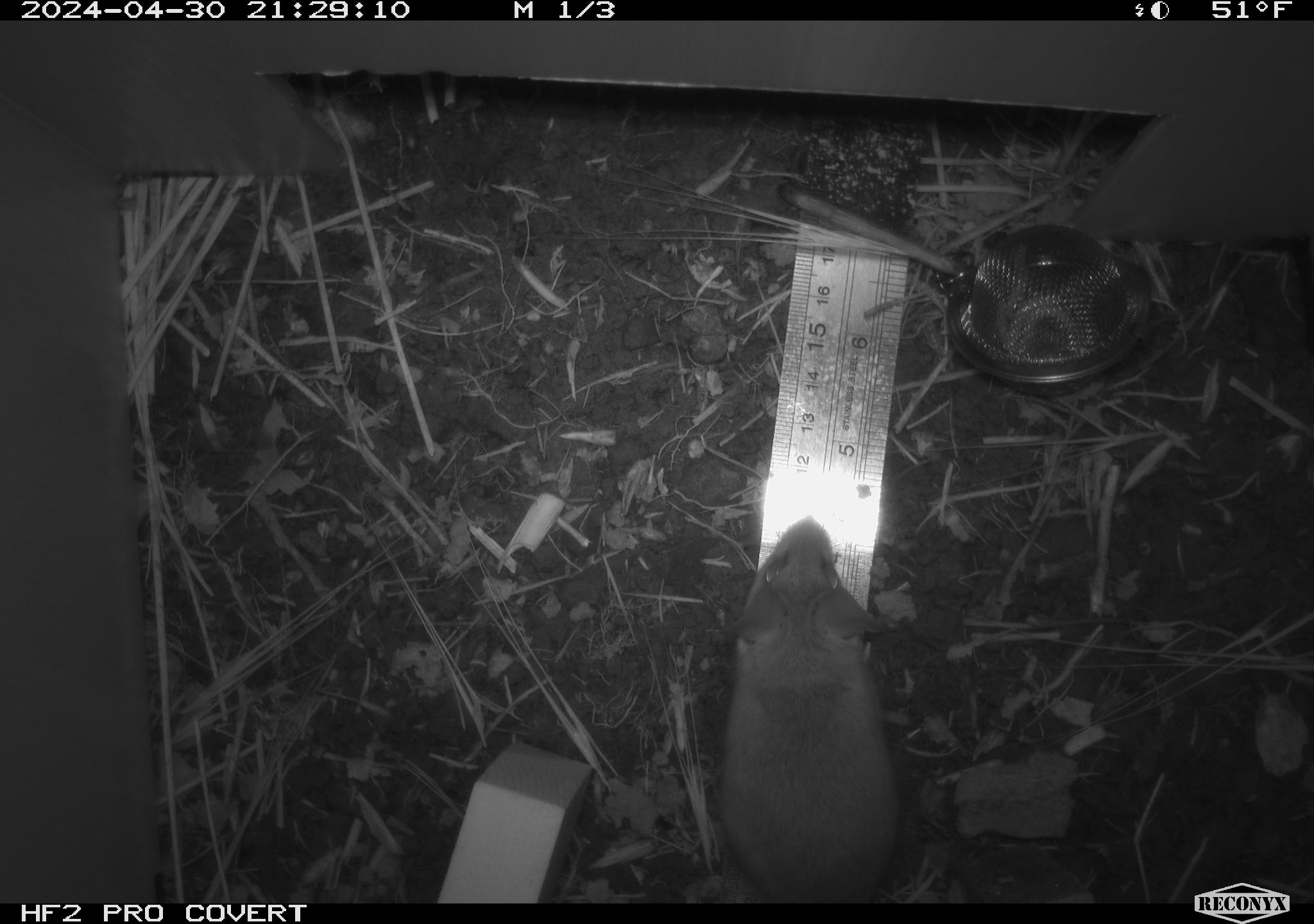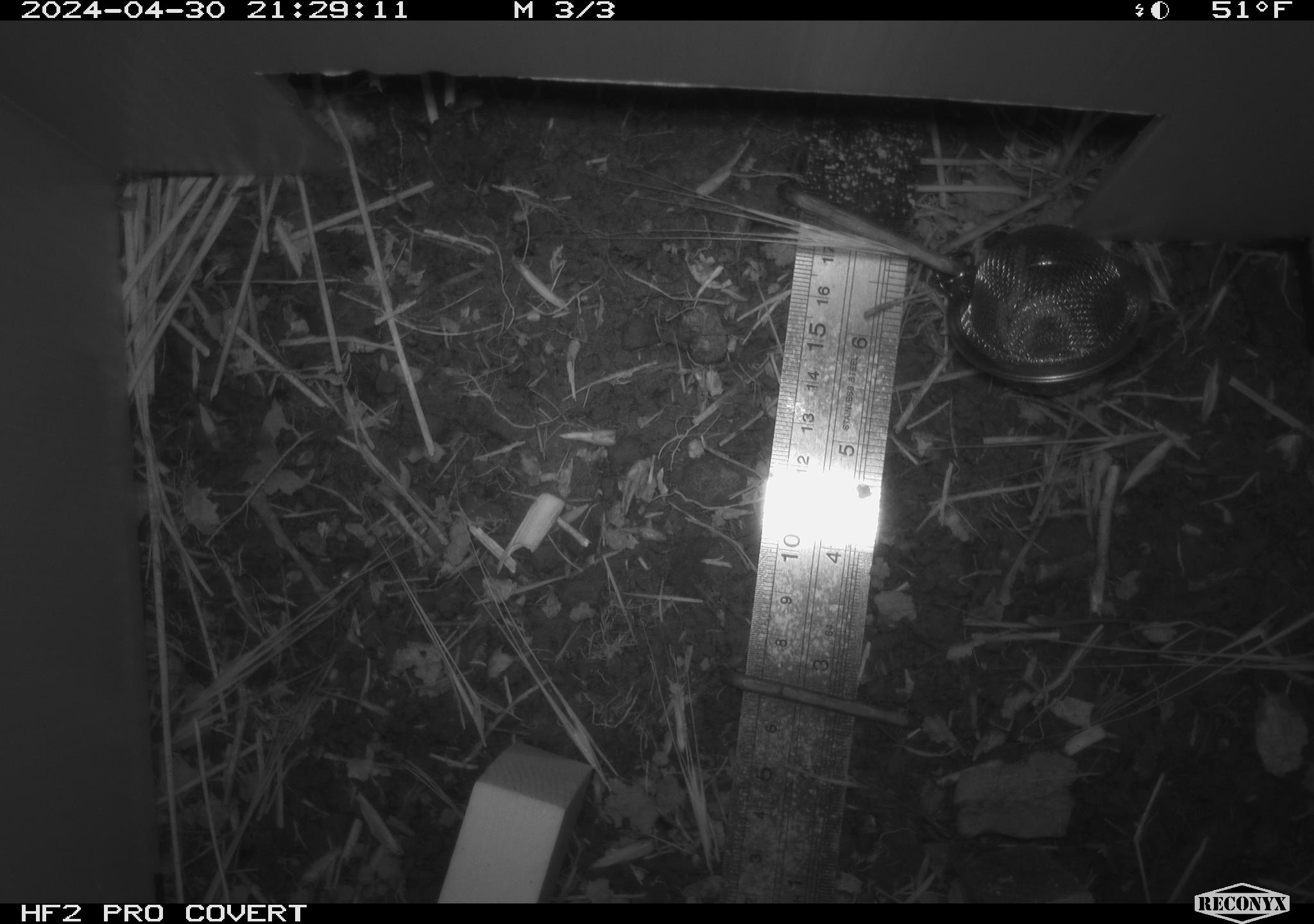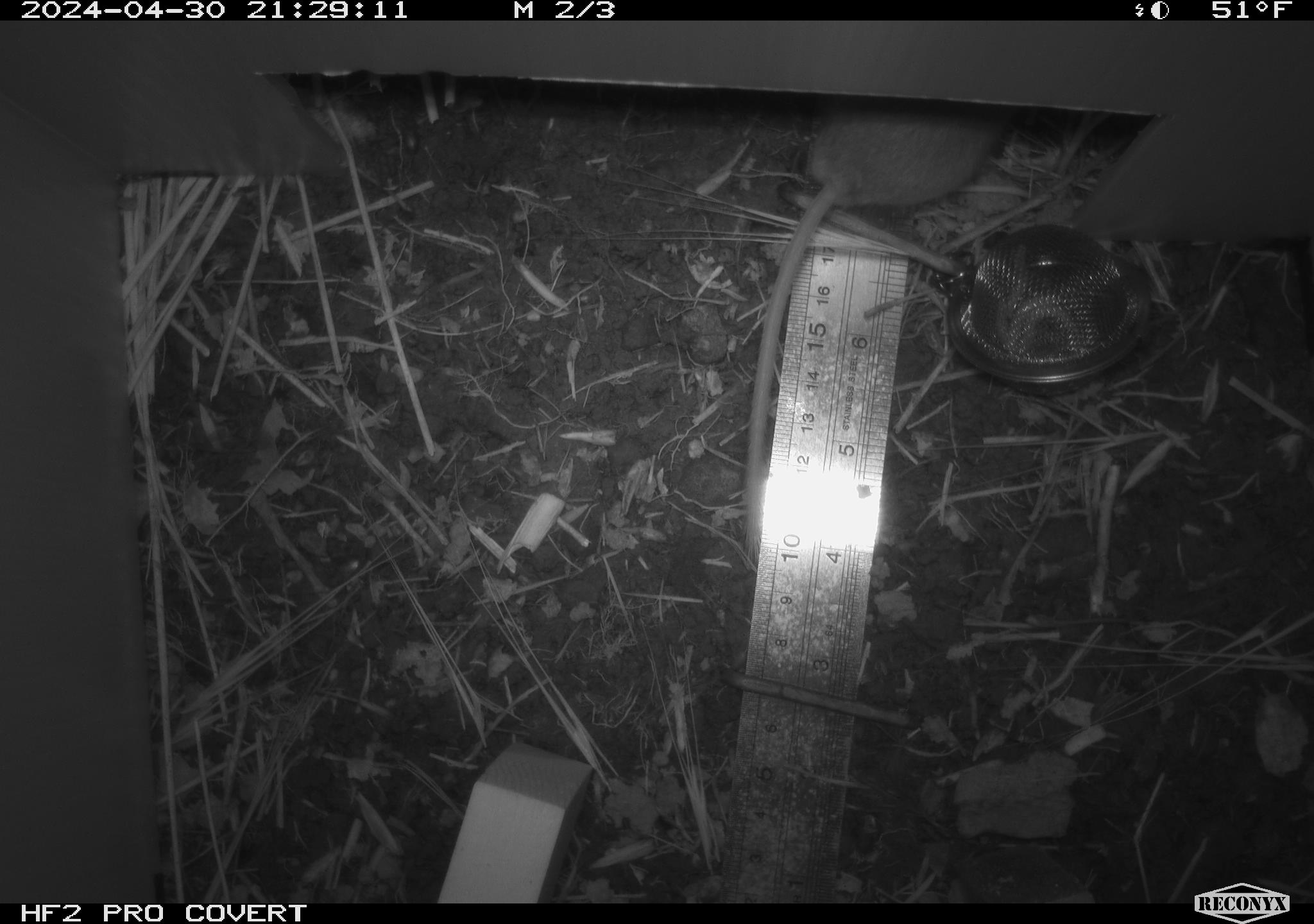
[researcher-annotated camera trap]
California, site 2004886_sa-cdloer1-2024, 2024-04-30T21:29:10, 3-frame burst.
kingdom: Animalia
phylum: Chordata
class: Mammalia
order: Rodentia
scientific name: Rodentia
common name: mouse species